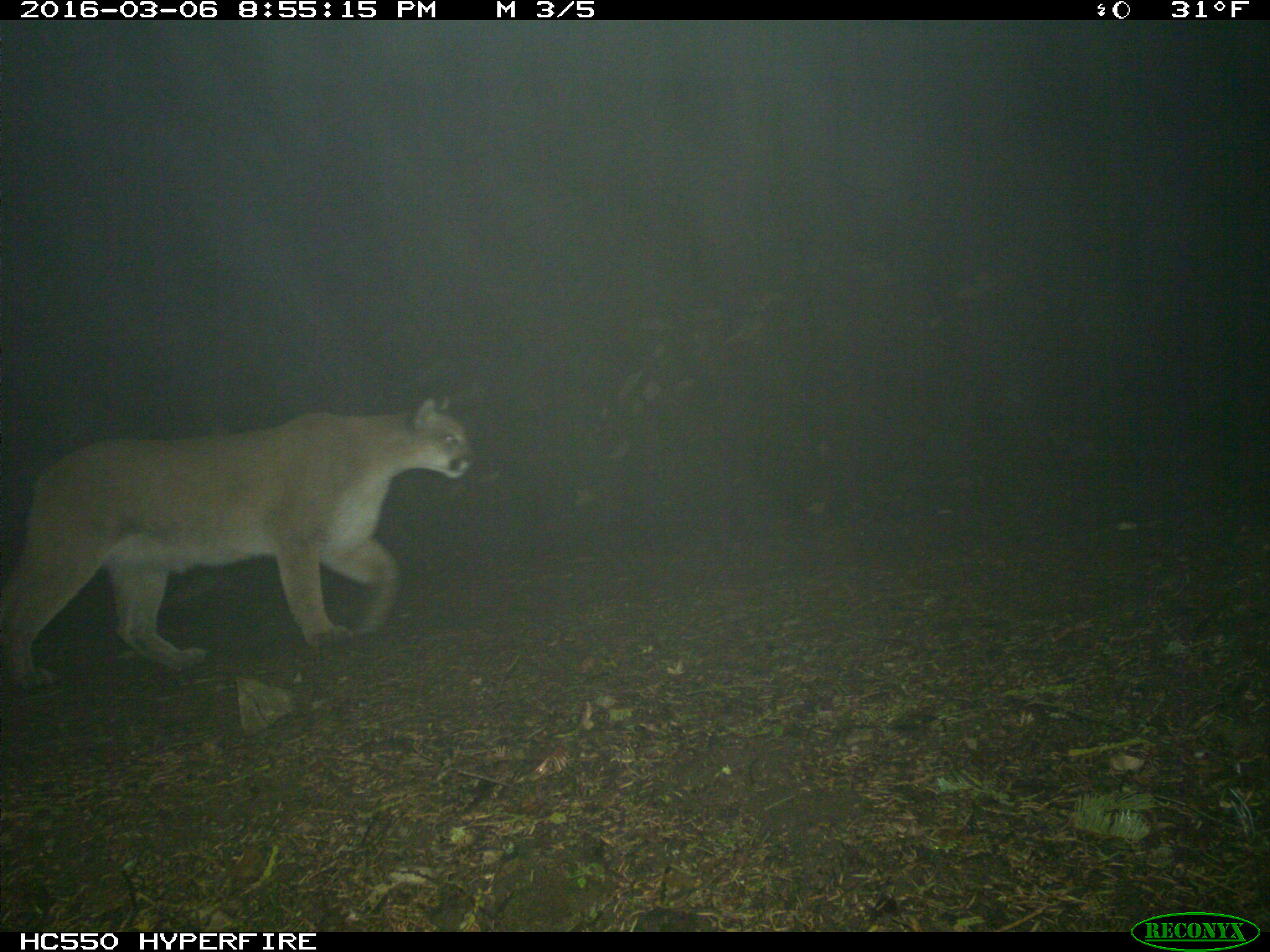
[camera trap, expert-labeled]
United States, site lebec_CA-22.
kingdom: Animalia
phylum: Chordata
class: Mammalia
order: Carnivora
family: Felidae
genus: Puma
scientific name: Puma concolor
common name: mountain lion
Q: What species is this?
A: Puma concolor (mountain lion).